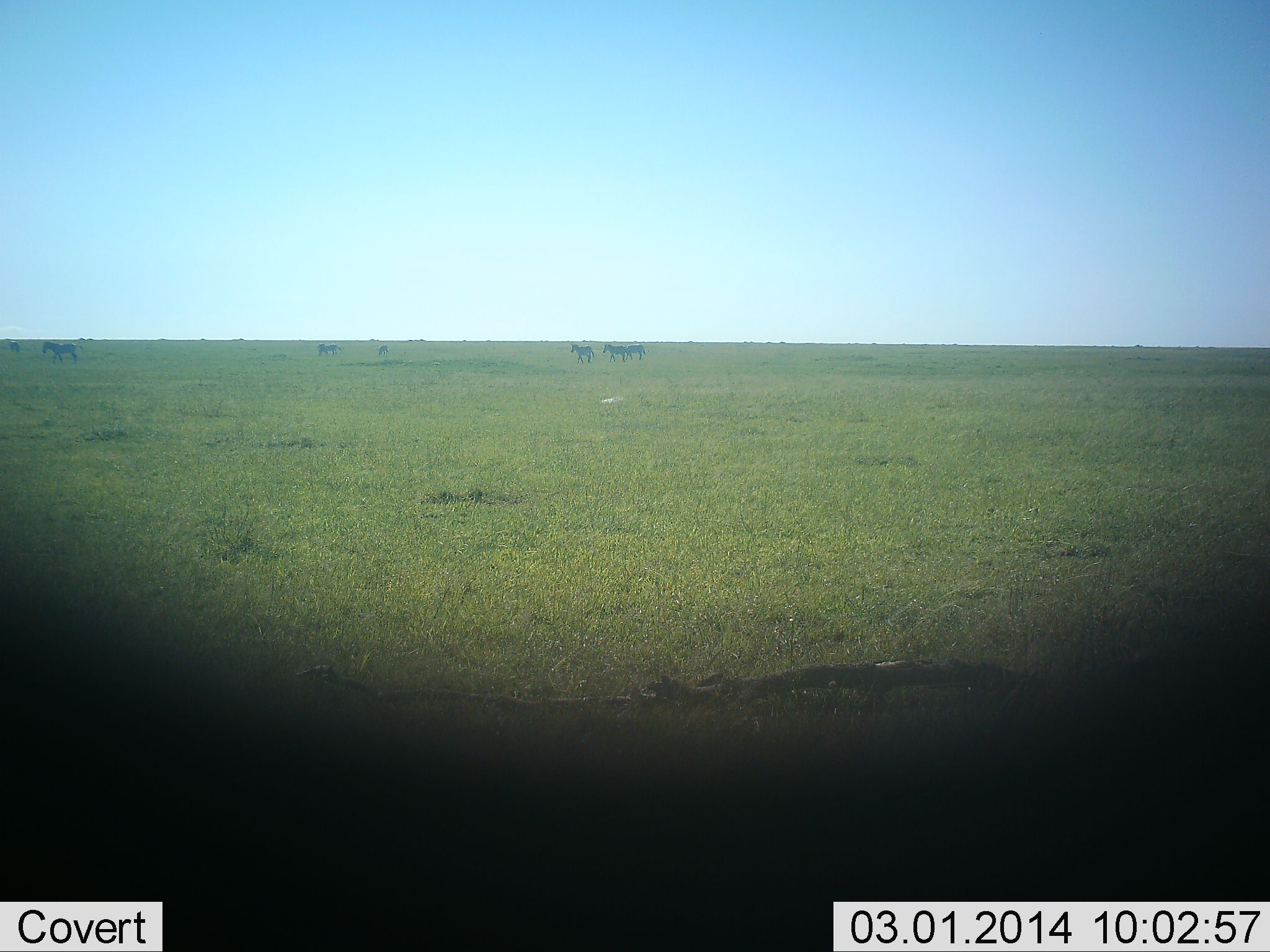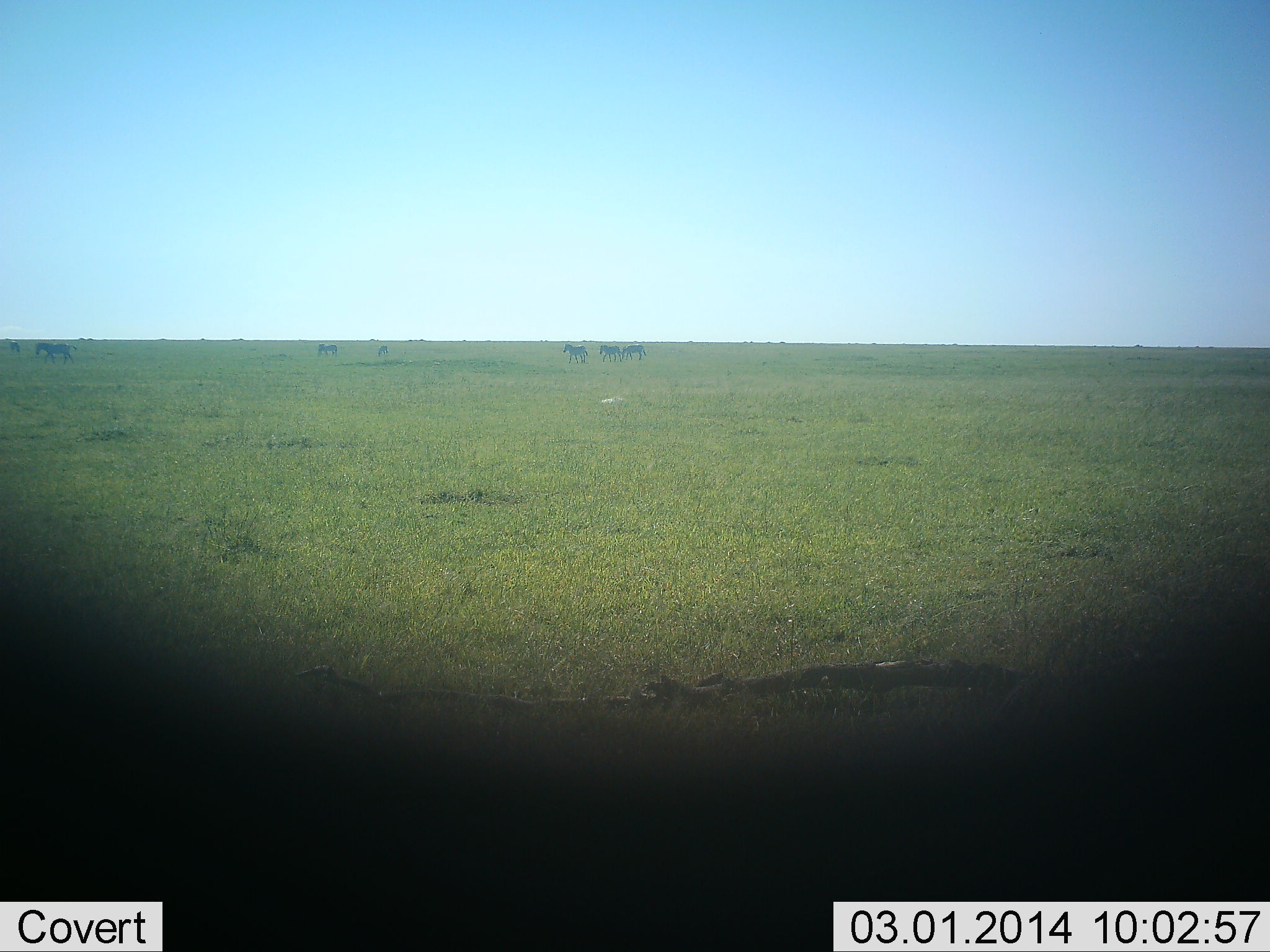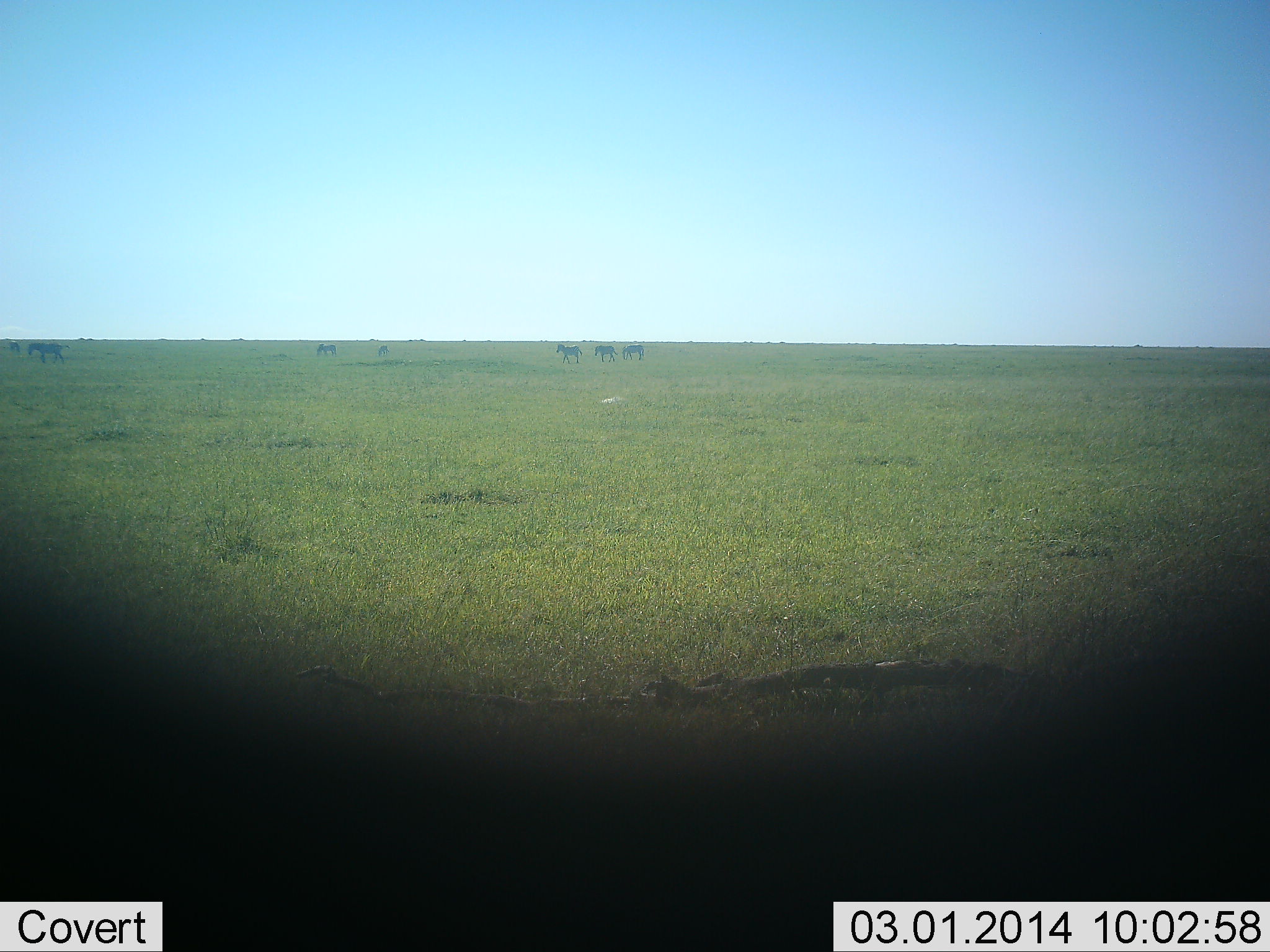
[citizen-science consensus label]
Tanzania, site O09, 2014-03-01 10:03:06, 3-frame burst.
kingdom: Animalia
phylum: Chordata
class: Mammalia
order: Perissodactyla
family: Equidae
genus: Equus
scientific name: Equus quagga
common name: plains zebra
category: zebra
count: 7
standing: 50%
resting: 0%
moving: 100%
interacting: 0%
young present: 0%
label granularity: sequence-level